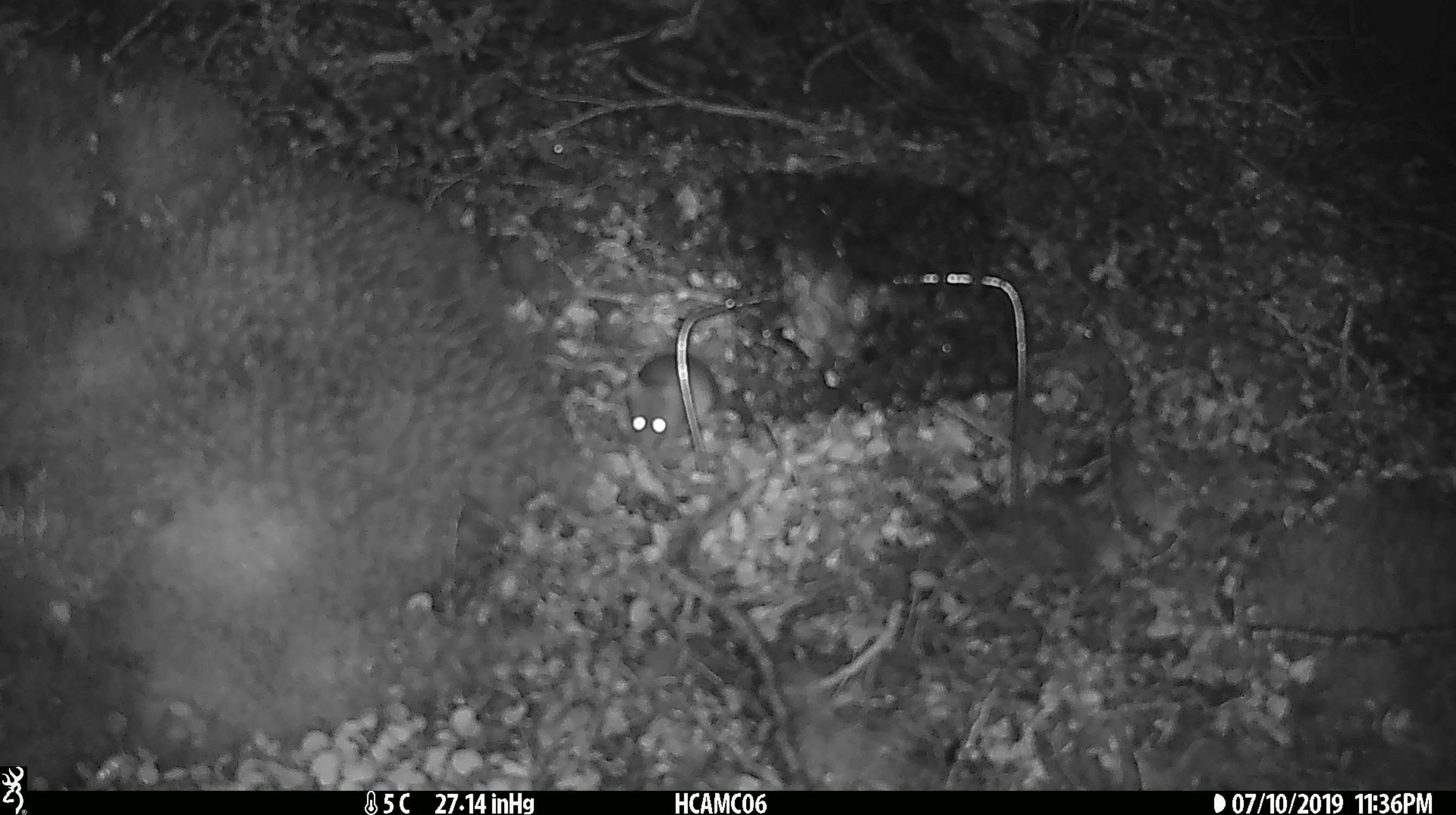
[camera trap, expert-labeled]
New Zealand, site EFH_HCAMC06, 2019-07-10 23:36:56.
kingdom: Animalia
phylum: Chordata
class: Mammalia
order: Rodentia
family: Muridae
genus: Mus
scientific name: Mus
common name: mouse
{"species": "mouse (Mus)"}